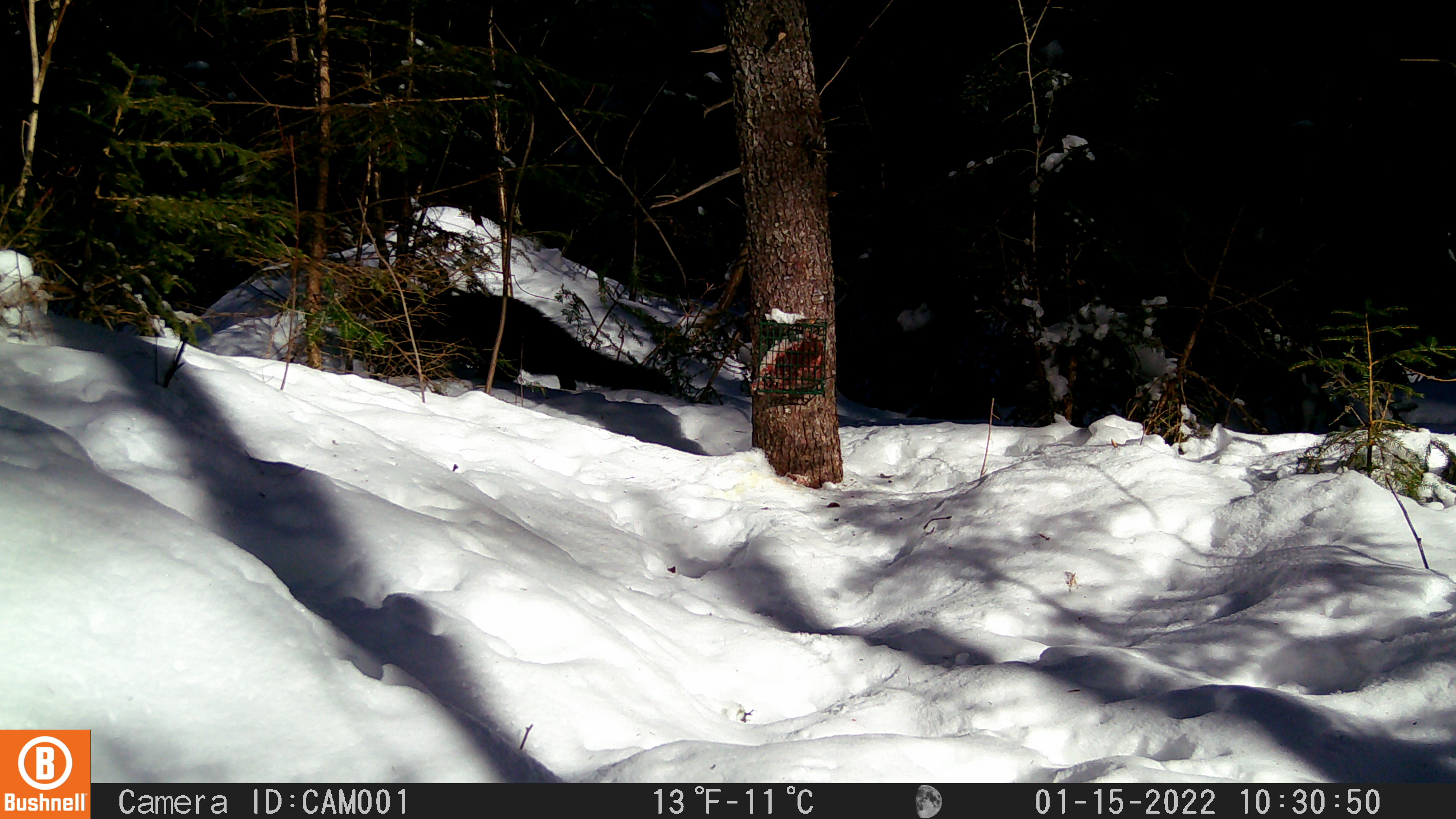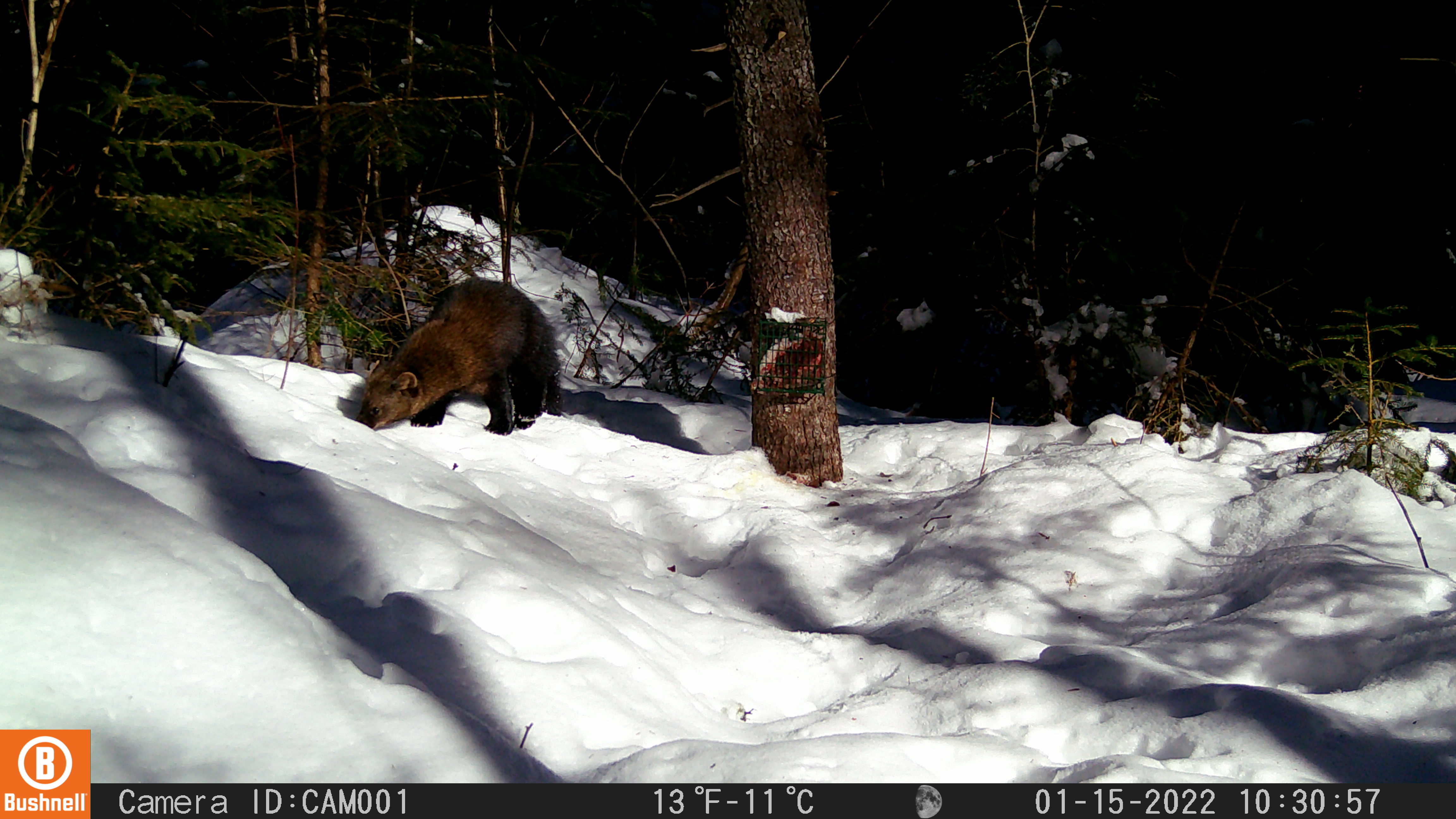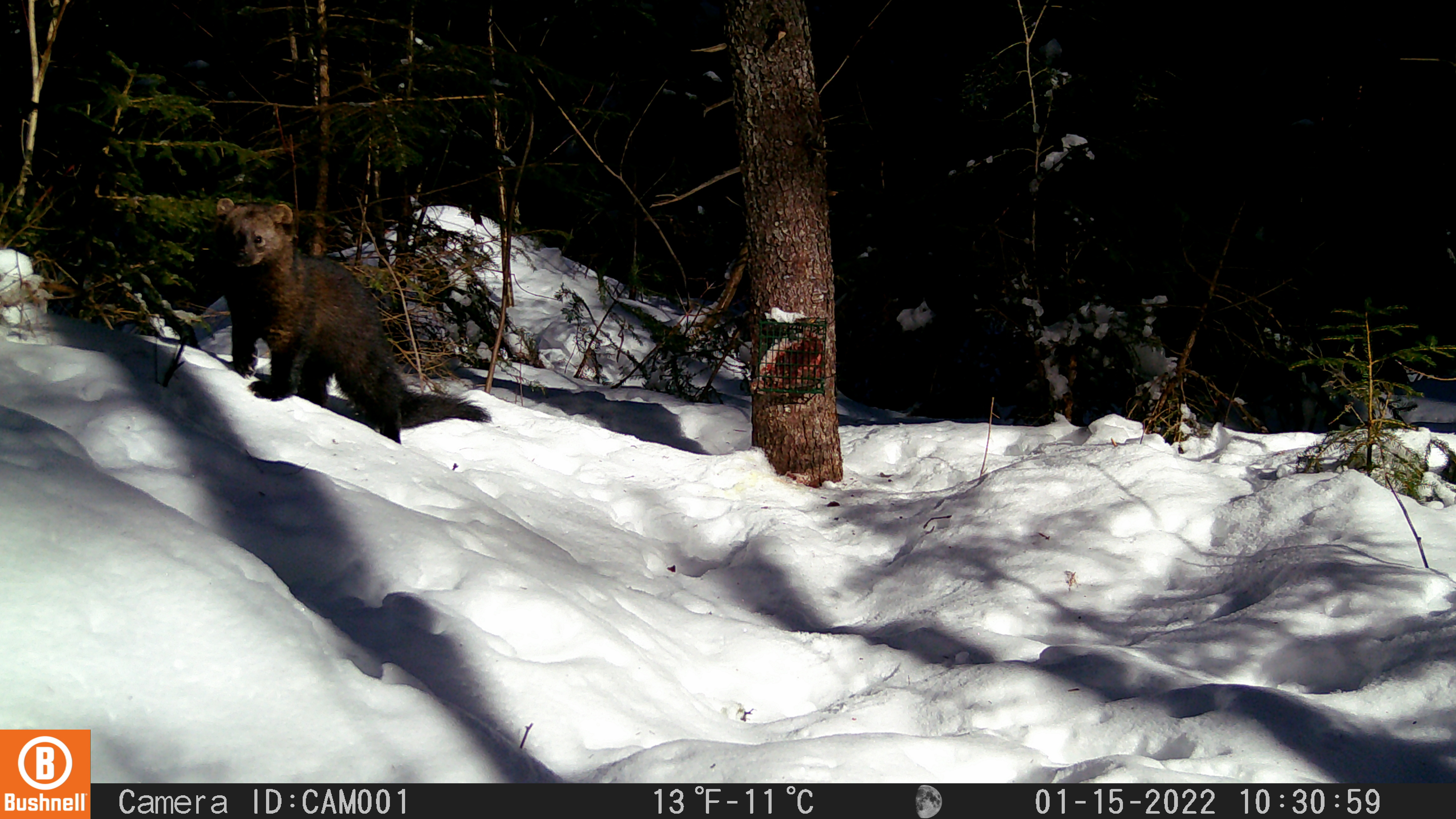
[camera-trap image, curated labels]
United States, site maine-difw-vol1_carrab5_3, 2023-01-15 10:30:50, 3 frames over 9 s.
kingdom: Animalia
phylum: Chordata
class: Mammalia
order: Carnivora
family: Mustelidae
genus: Pekania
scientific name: Pekania pennanti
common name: fisher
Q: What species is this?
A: Fisher (Pekania pennanti).